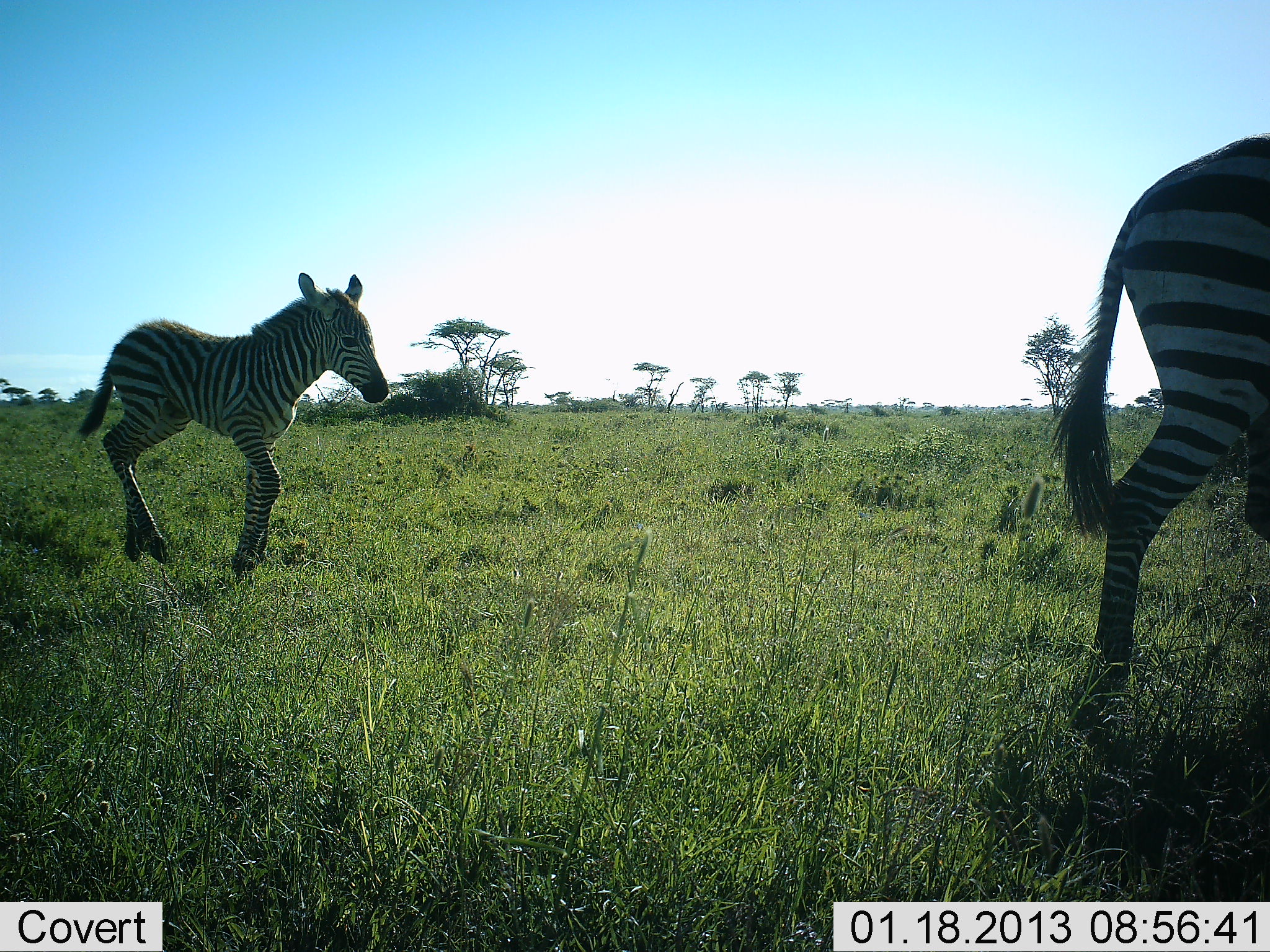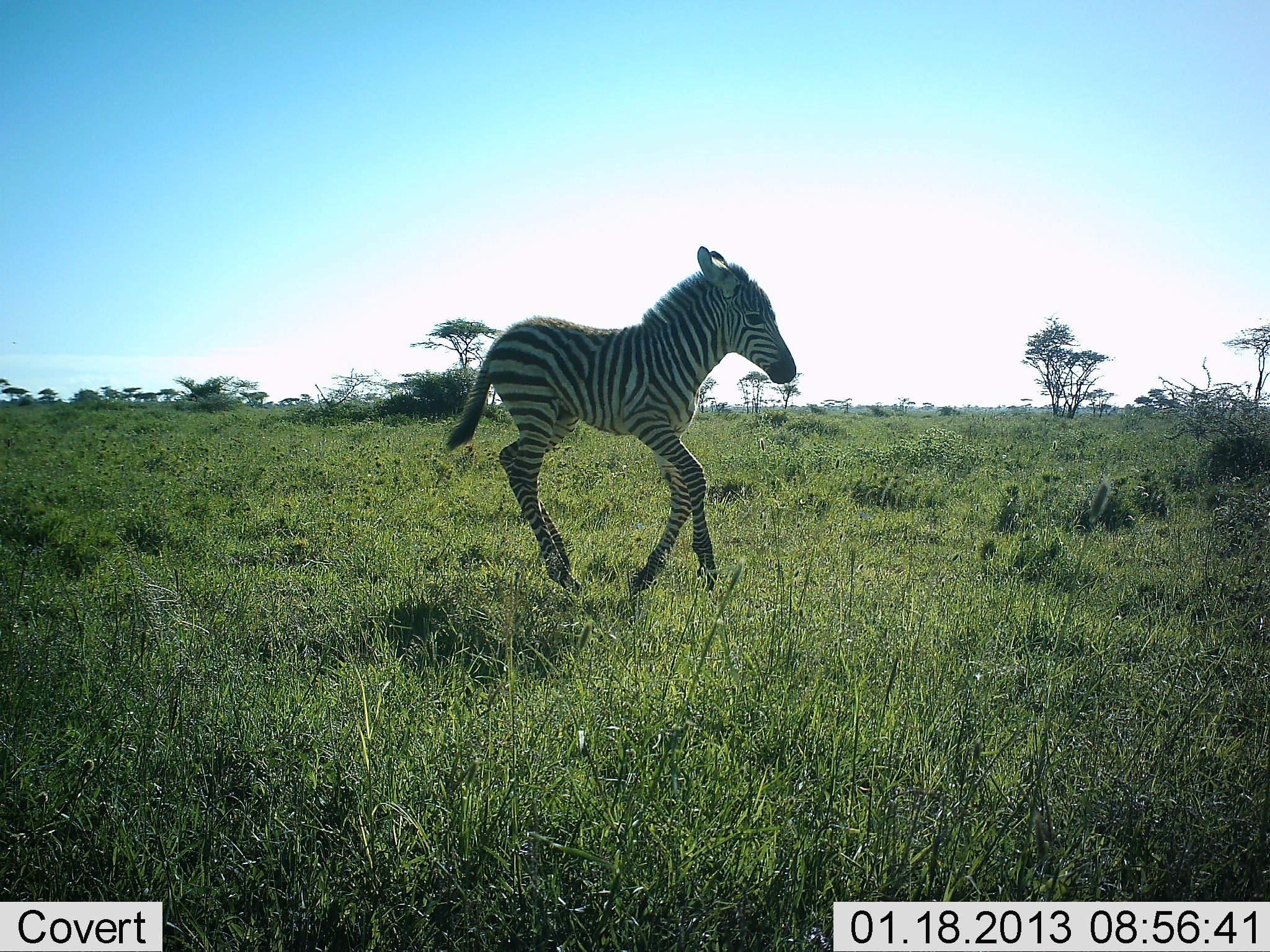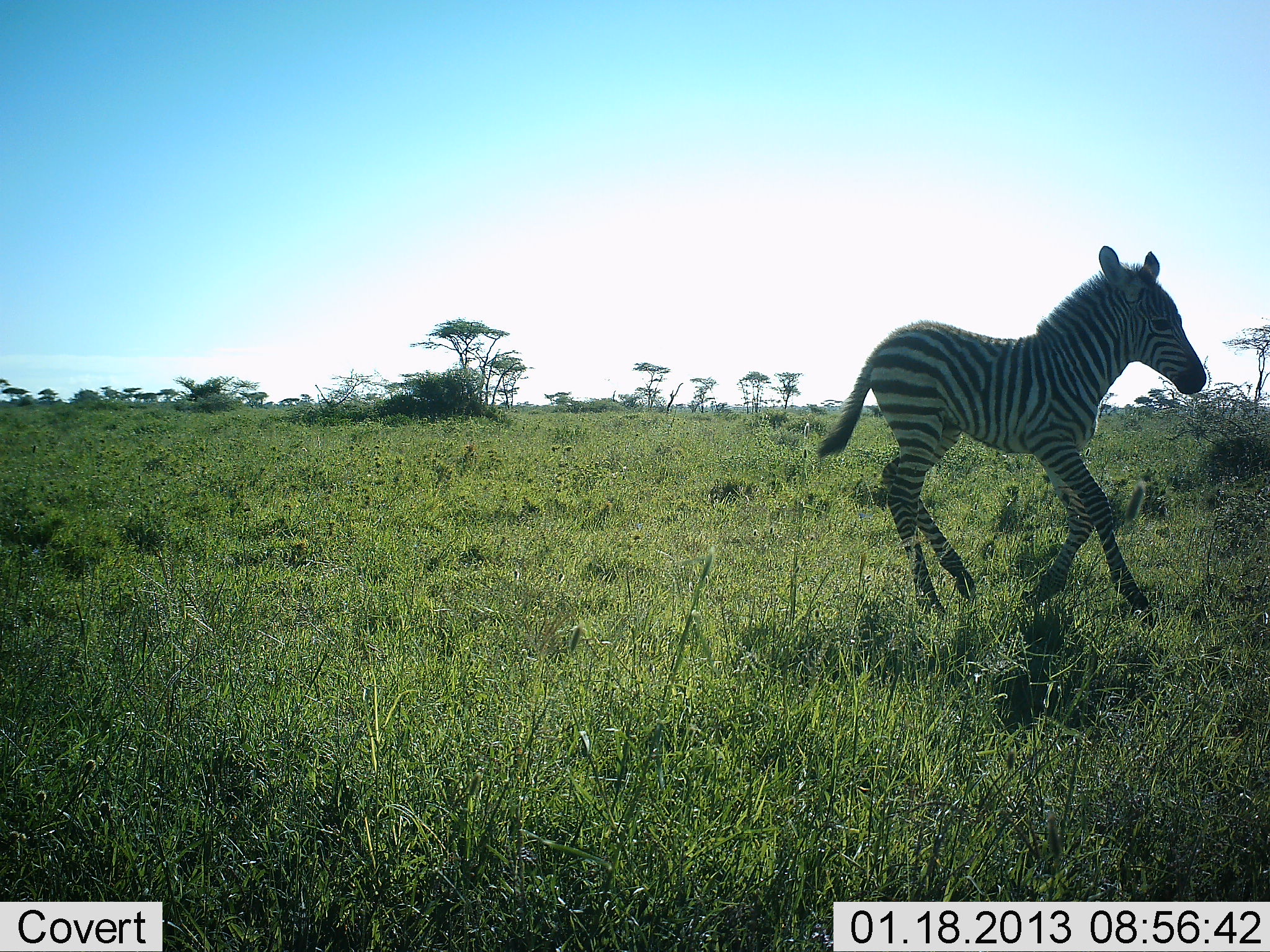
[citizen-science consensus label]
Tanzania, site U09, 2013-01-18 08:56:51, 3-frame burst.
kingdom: Animalia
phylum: Chordata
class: Mammalia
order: Perissodactyla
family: Equidae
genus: Equus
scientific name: Equus quagga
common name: plains zebra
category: zebra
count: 2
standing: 7%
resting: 0%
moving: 100%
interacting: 0%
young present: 93%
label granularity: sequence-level